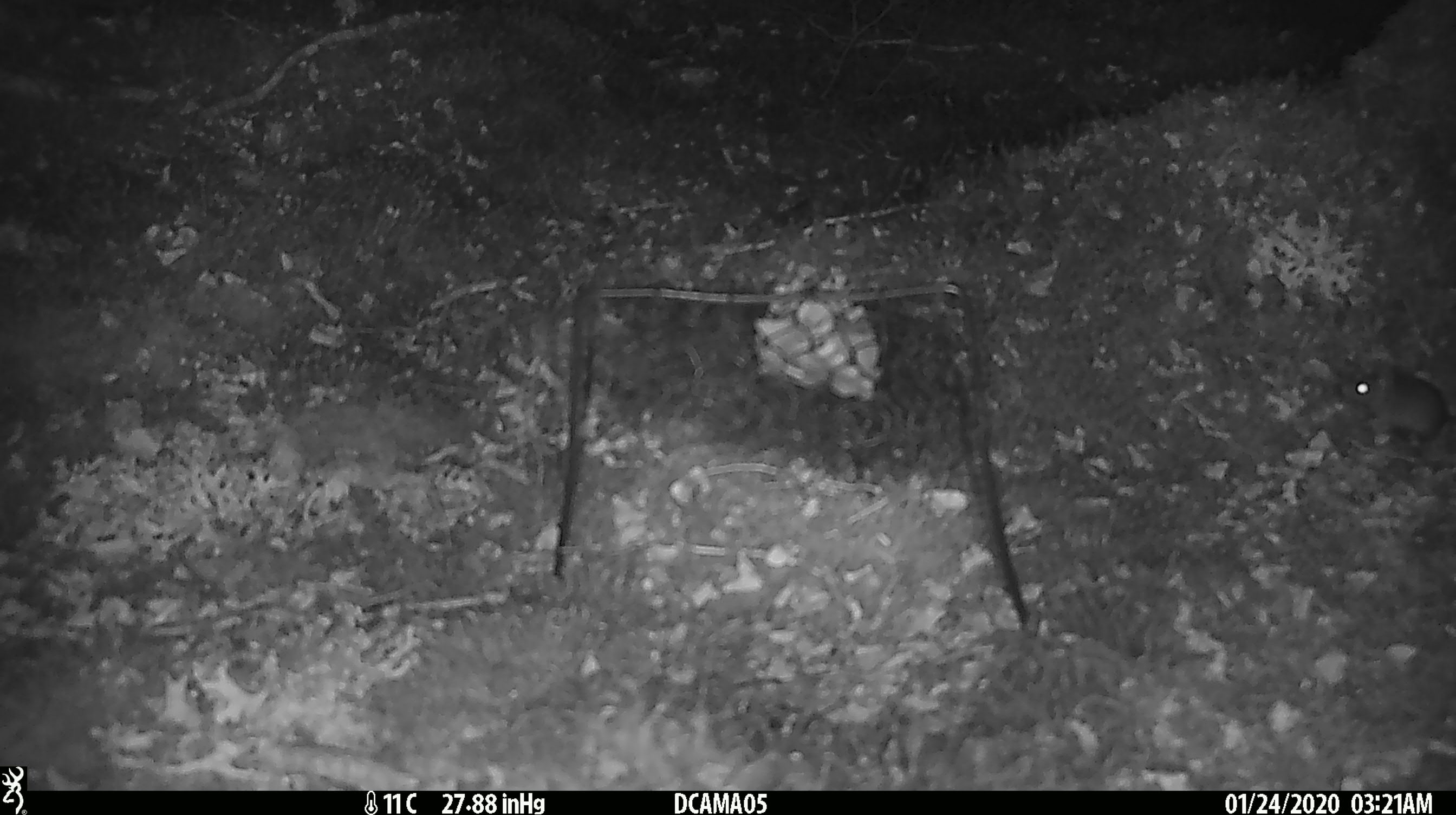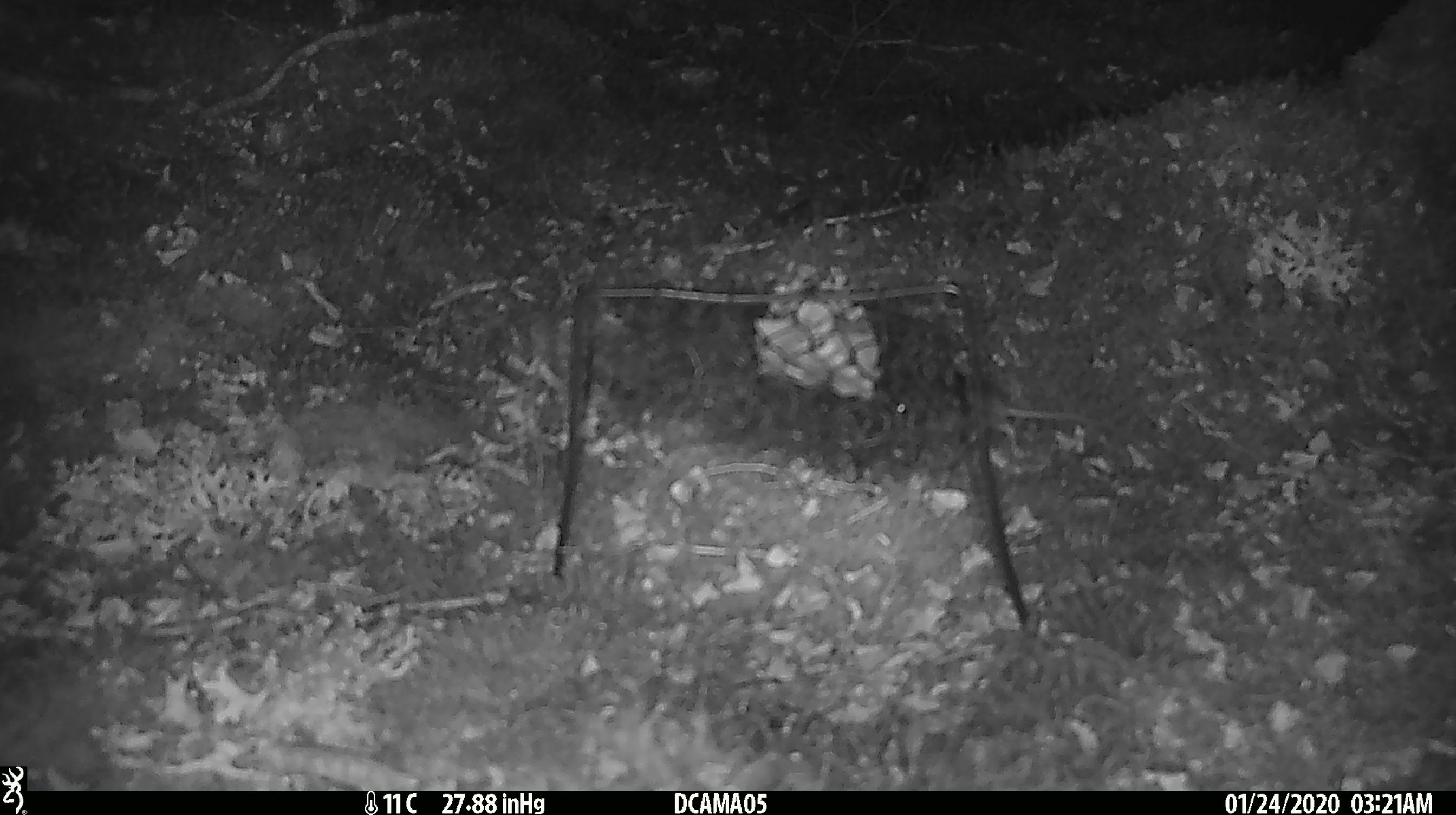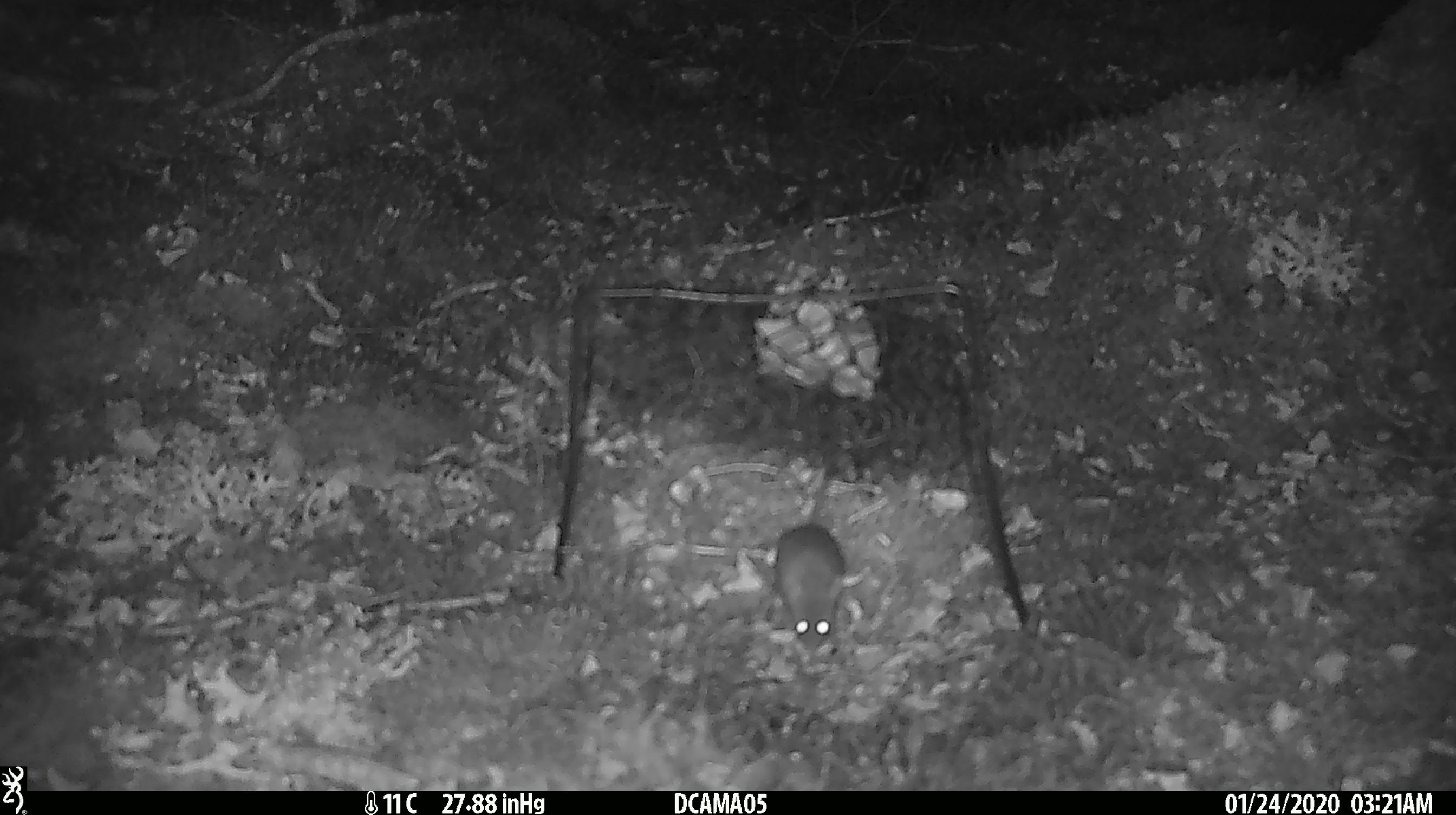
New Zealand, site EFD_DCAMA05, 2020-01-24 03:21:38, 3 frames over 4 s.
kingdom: Animalia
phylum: Chordata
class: Mammalia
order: Rodentia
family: Muridae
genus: Mus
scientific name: Mus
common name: mouse